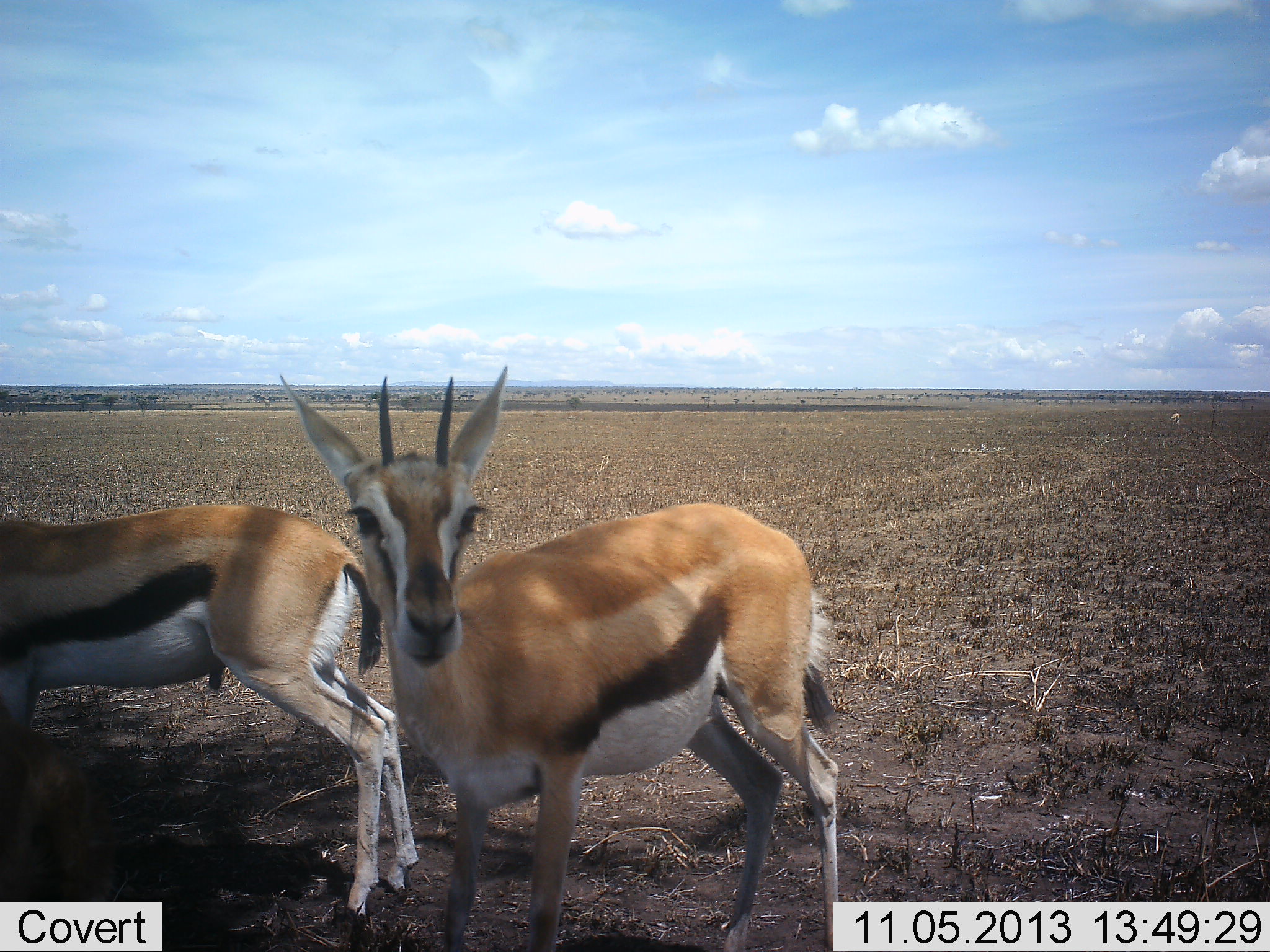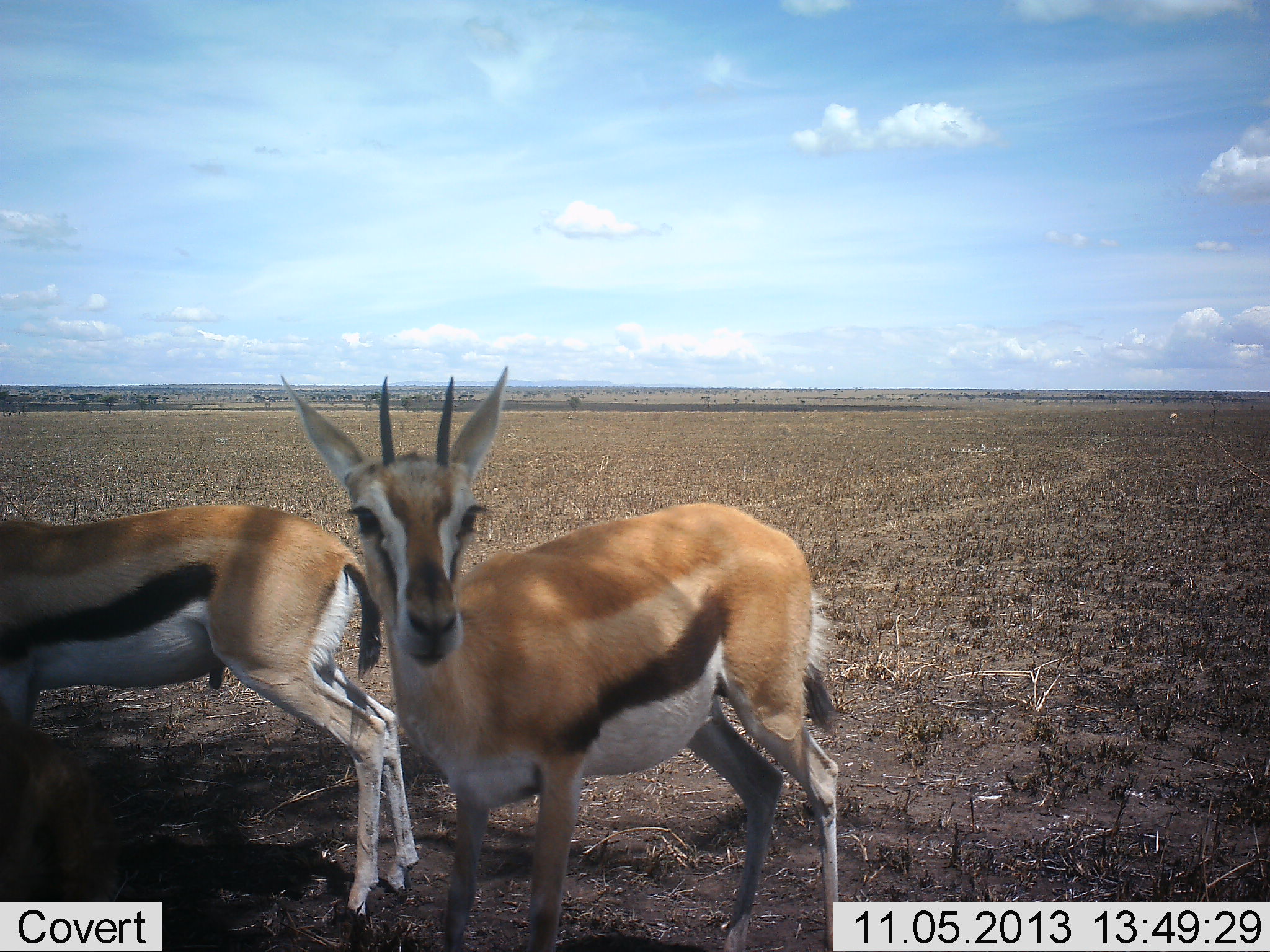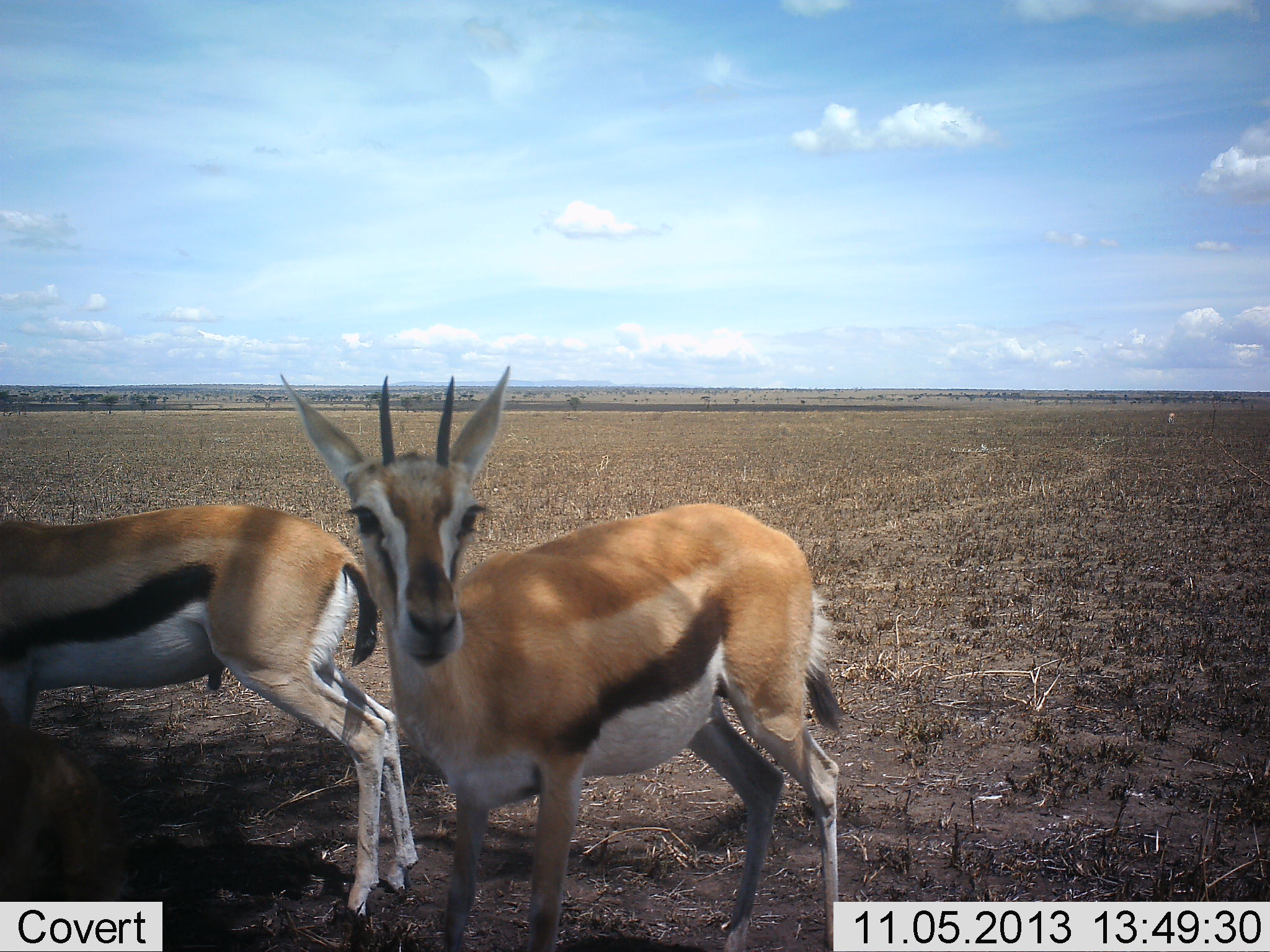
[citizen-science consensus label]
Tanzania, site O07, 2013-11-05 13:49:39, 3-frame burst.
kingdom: Animalia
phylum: Chordata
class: Mammalia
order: Artiodactyla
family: Bovidae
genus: Eudorcas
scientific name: Eudorcas thomsonii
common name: thomson's gazelle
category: gazellethomsons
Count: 2.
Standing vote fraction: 90%.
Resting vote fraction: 10%.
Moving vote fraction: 10%.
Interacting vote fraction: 0%.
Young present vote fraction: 0%.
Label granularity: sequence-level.